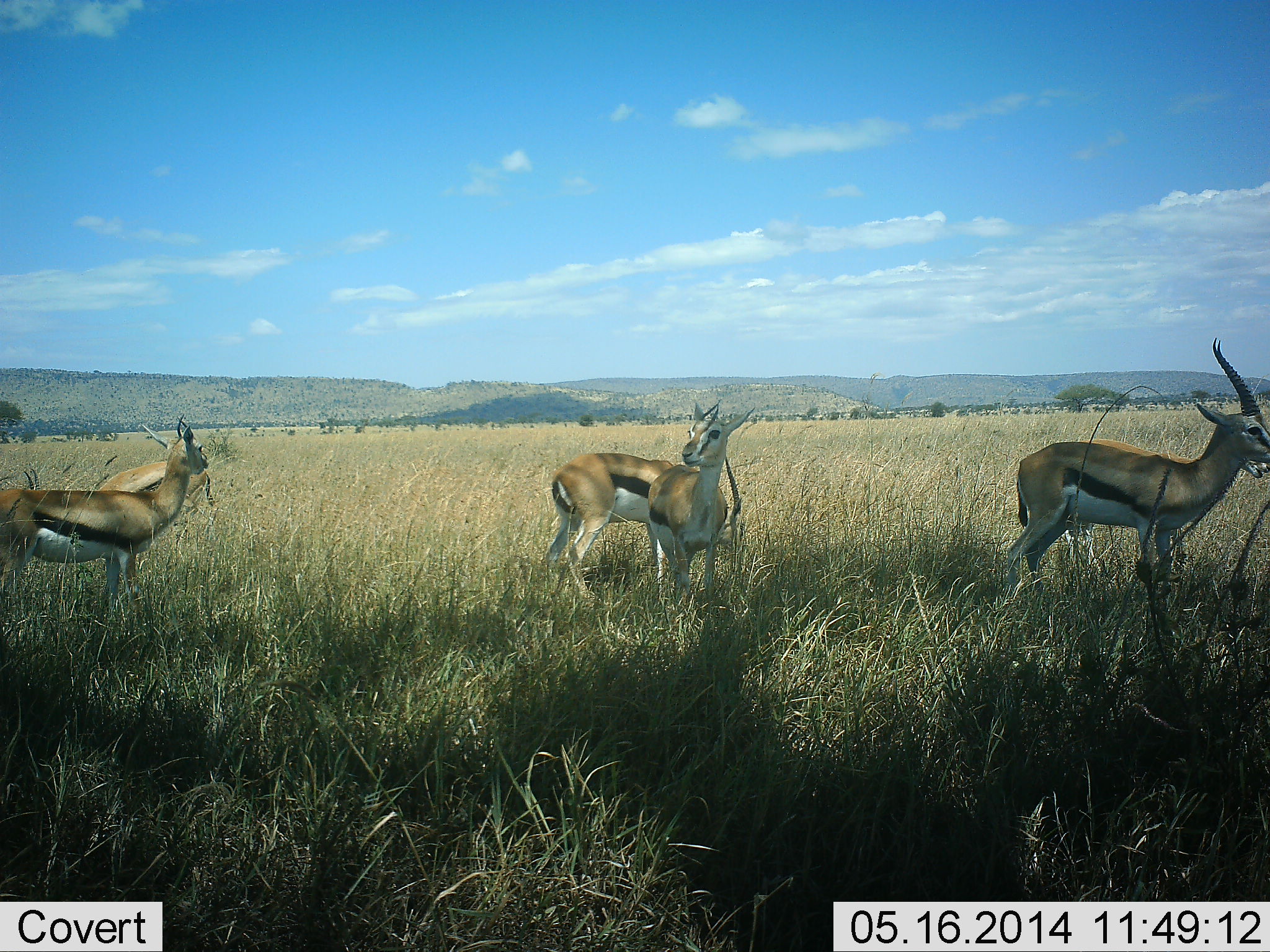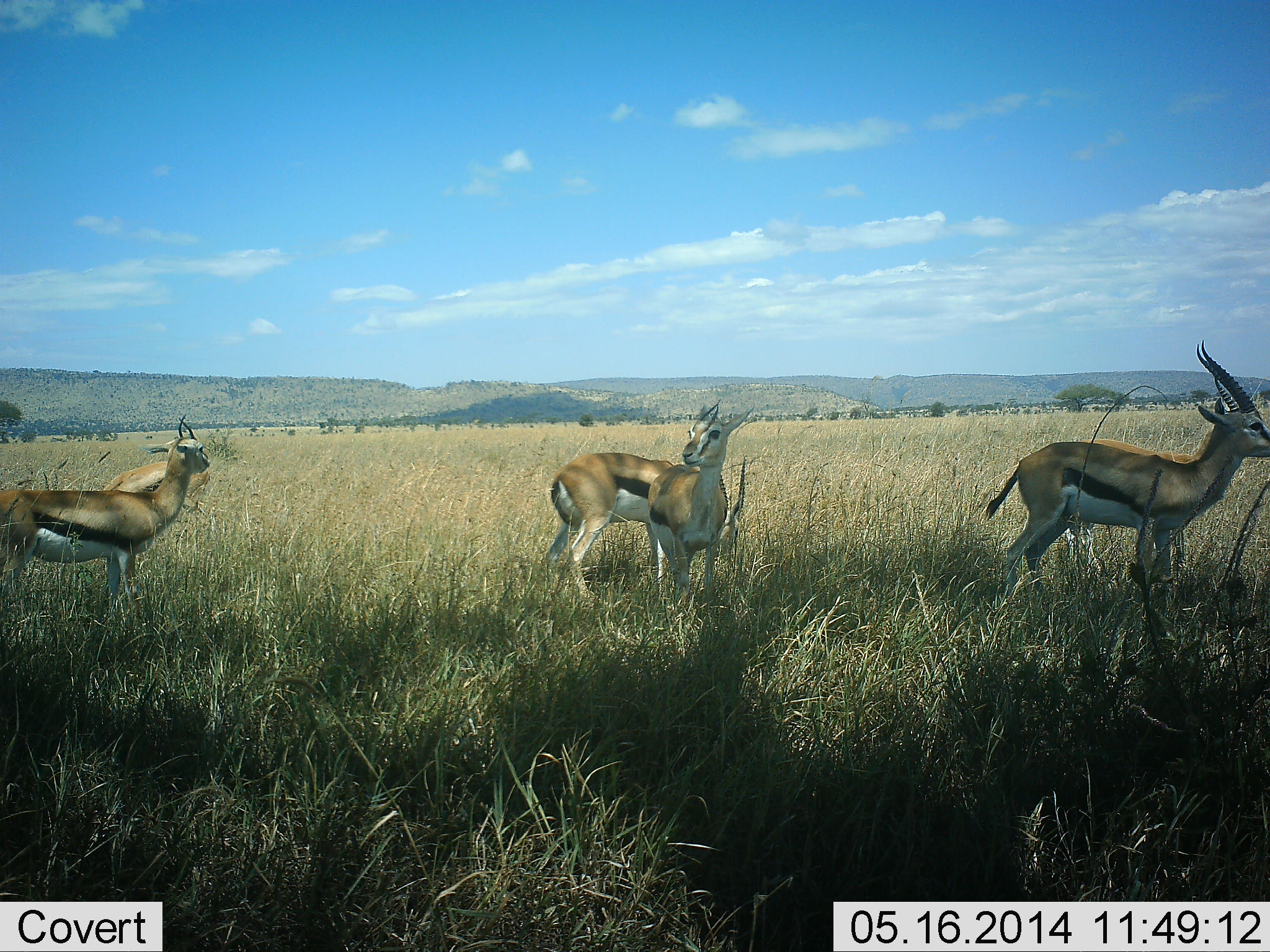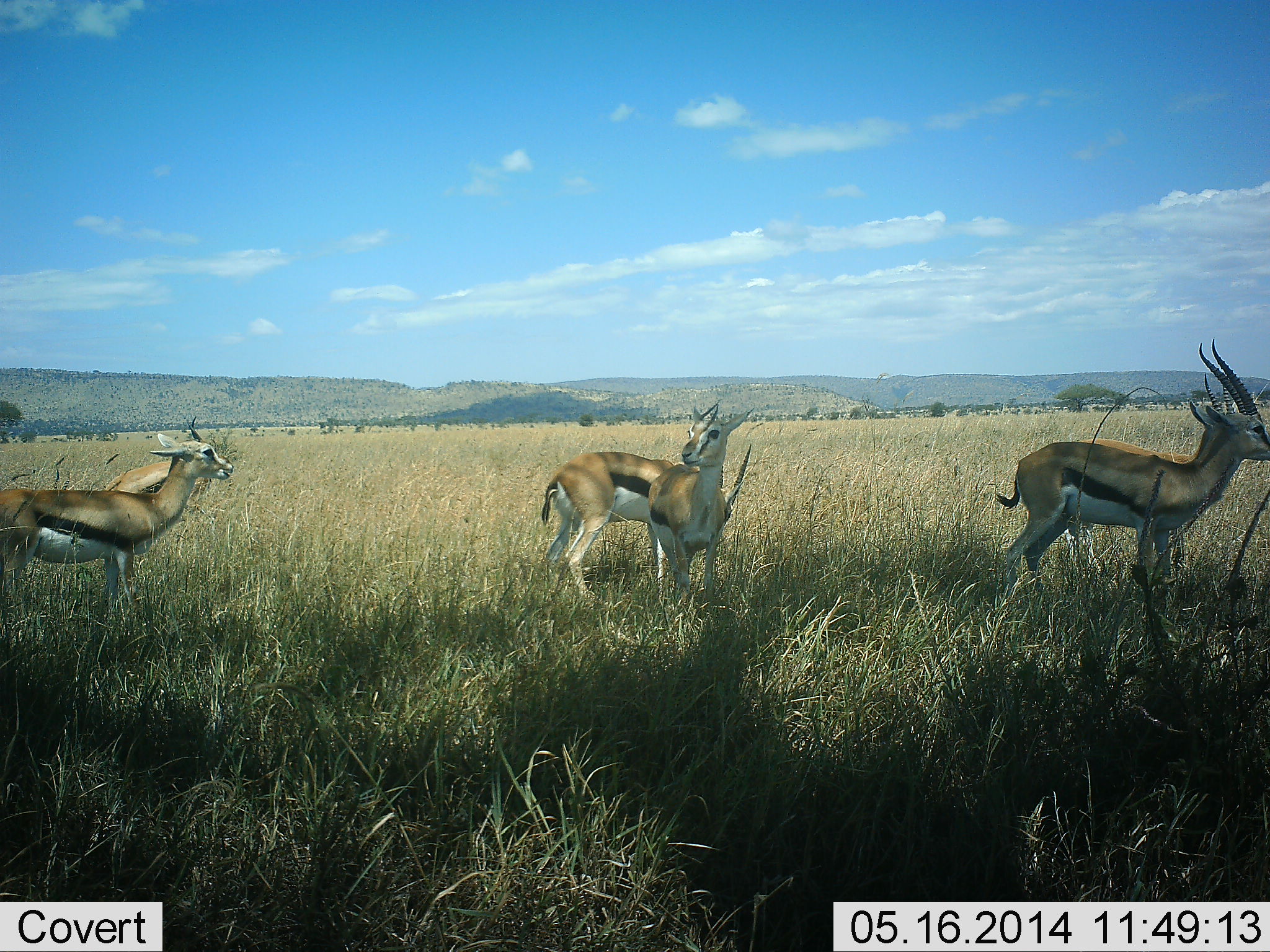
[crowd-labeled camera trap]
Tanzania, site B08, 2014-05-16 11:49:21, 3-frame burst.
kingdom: Animalia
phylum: Chordata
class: Mammalia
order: Artiodactyla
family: Bovidae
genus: Eudorcas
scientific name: Eudorcas thomsonii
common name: thomson's gazelle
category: gazellethomsons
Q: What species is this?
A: Gazellethomsons (thomson's gazelle) (Eudorcas thomsonii).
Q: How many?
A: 5.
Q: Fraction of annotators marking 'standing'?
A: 90%.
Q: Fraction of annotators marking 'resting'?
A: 10%.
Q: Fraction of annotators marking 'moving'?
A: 10%.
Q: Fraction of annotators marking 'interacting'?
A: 10%.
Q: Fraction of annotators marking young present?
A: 0%.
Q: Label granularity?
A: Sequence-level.